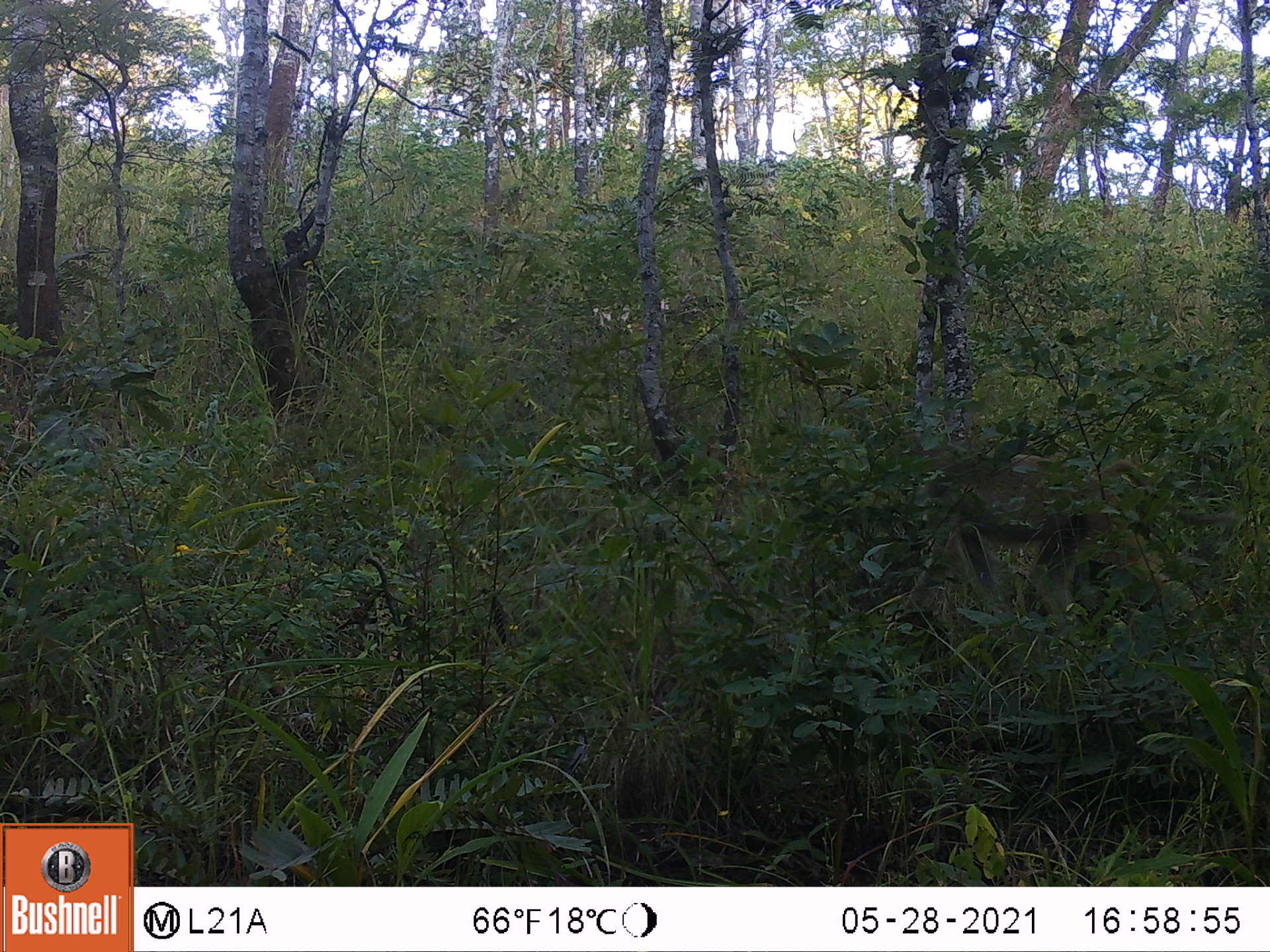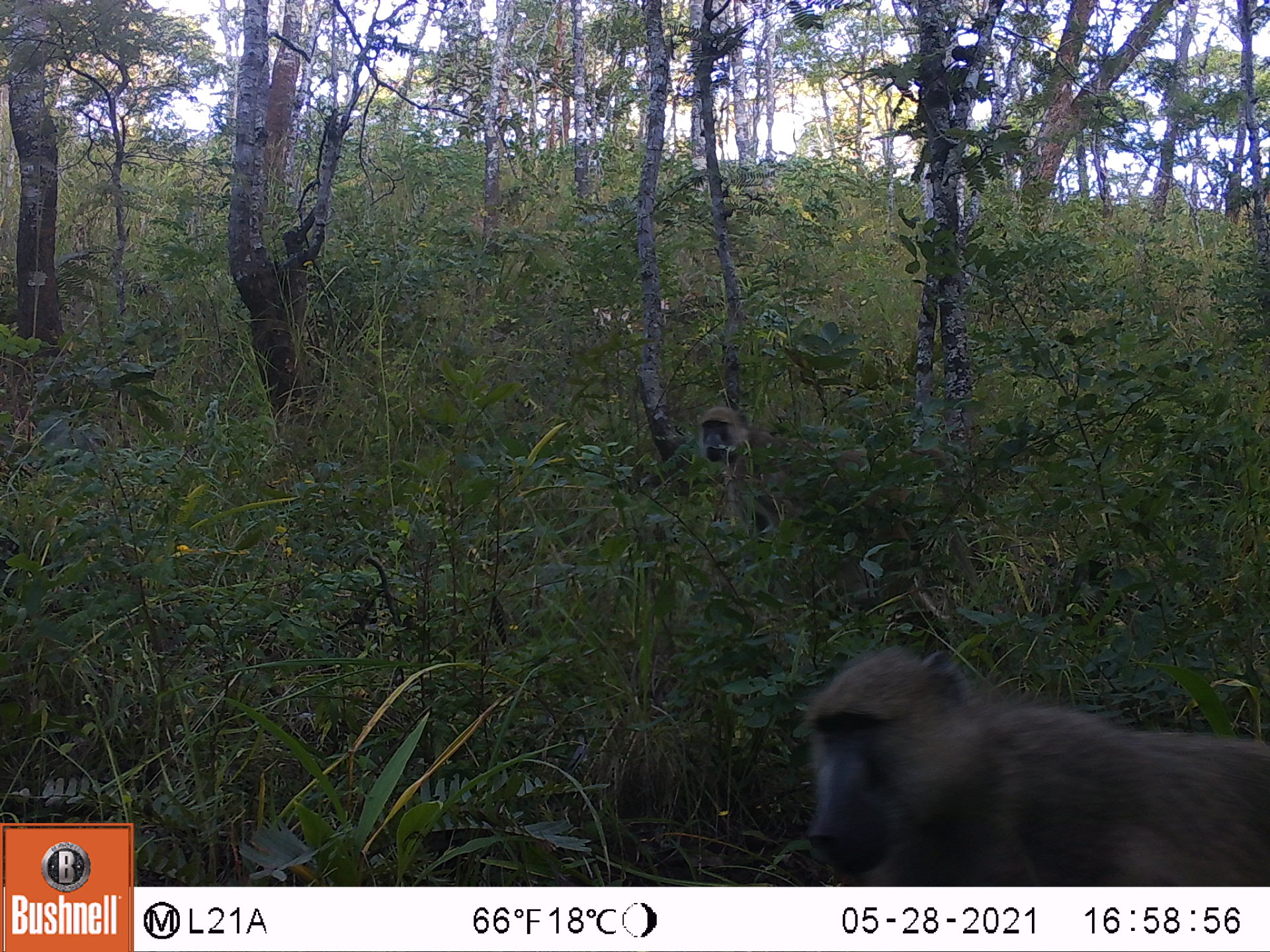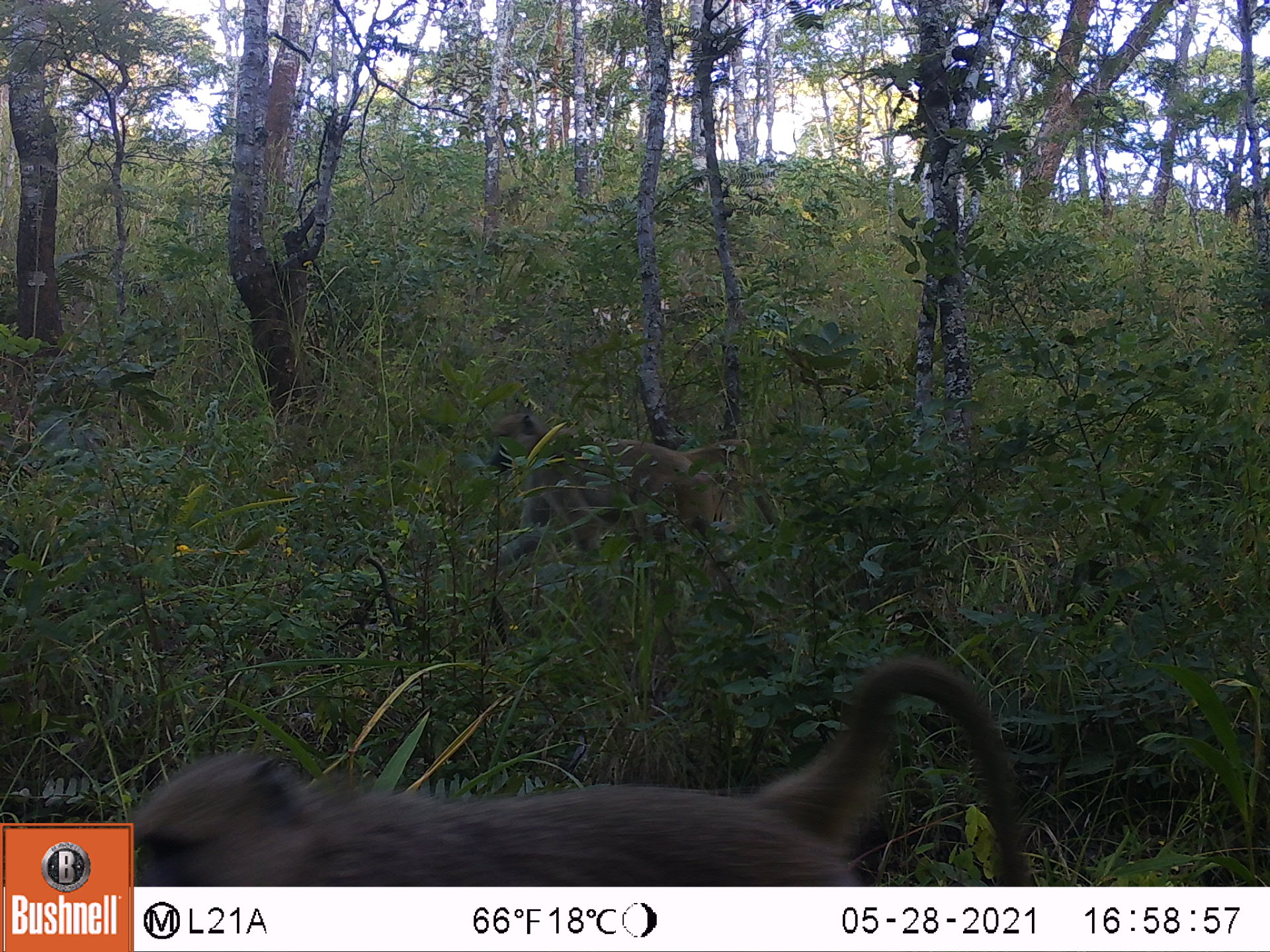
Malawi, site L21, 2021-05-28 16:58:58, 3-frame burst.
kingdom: Animalia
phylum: Chordata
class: Mammalia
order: Primates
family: Cercopithecidae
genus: Papio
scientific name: Papio cynocephalus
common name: yellow baboon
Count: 1.